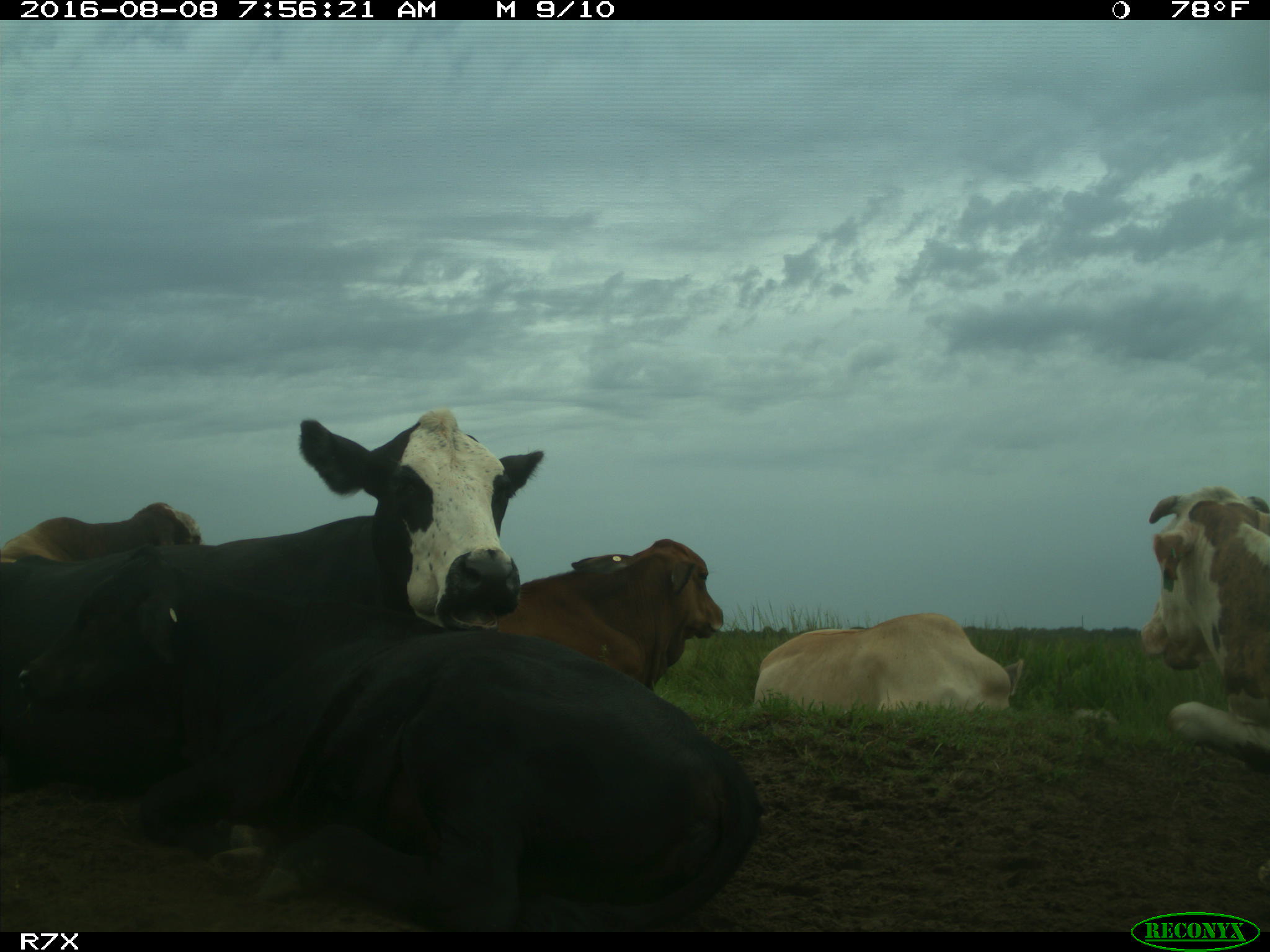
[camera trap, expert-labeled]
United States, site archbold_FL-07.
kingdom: Animalia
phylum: Chordata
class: Mammalia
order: Artiodactyla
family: Bovidae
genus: Bos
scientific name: Bos taurus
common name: domestic cow